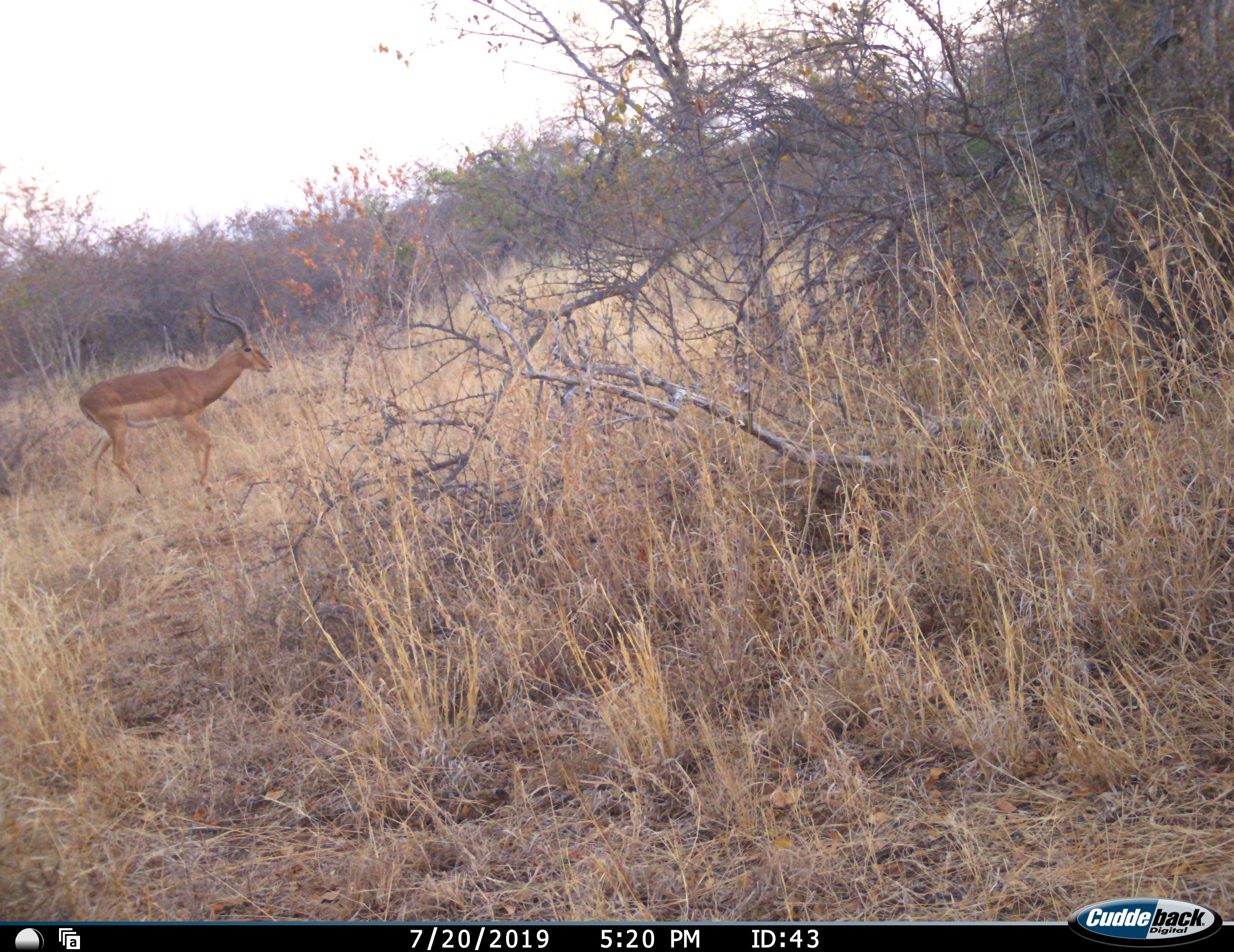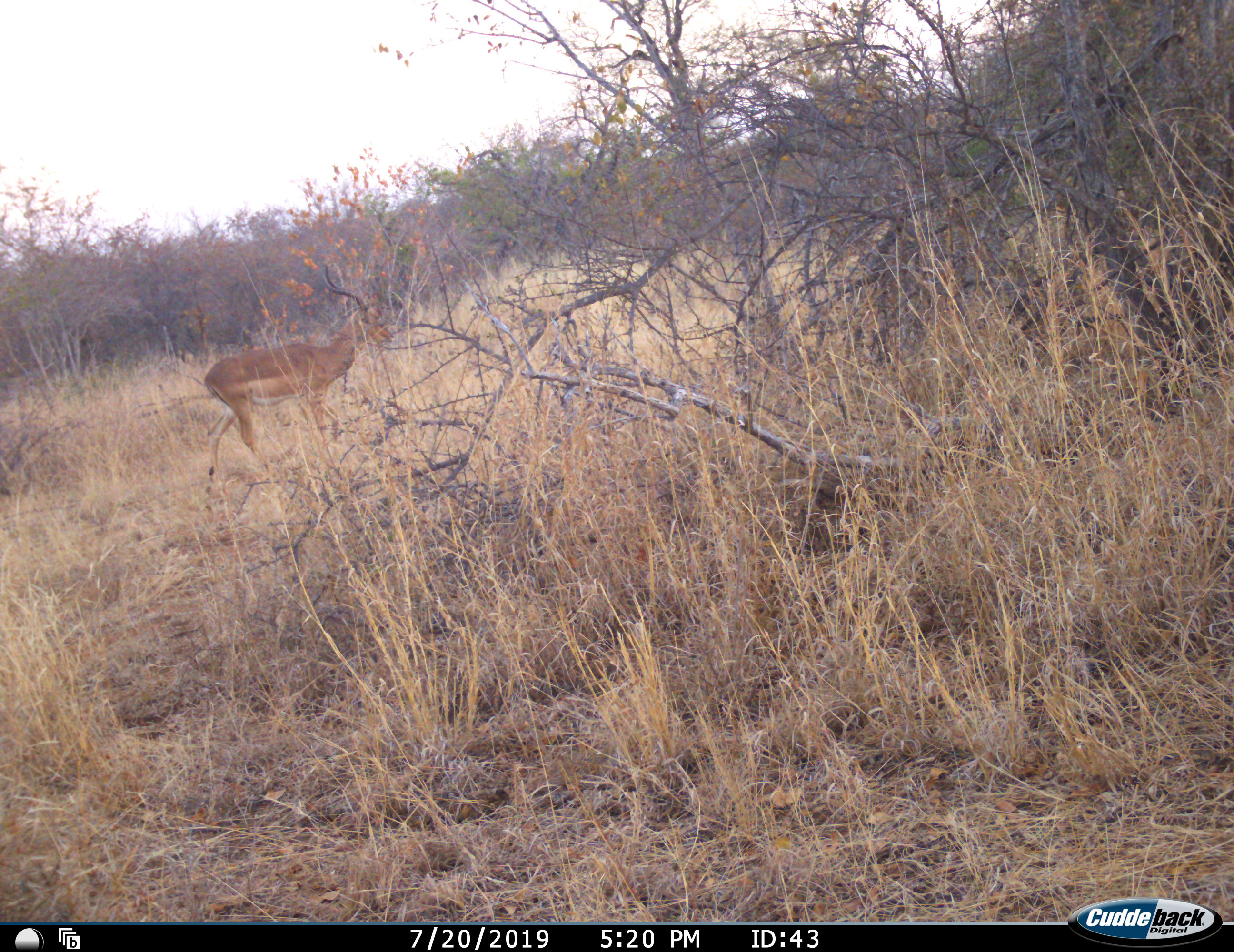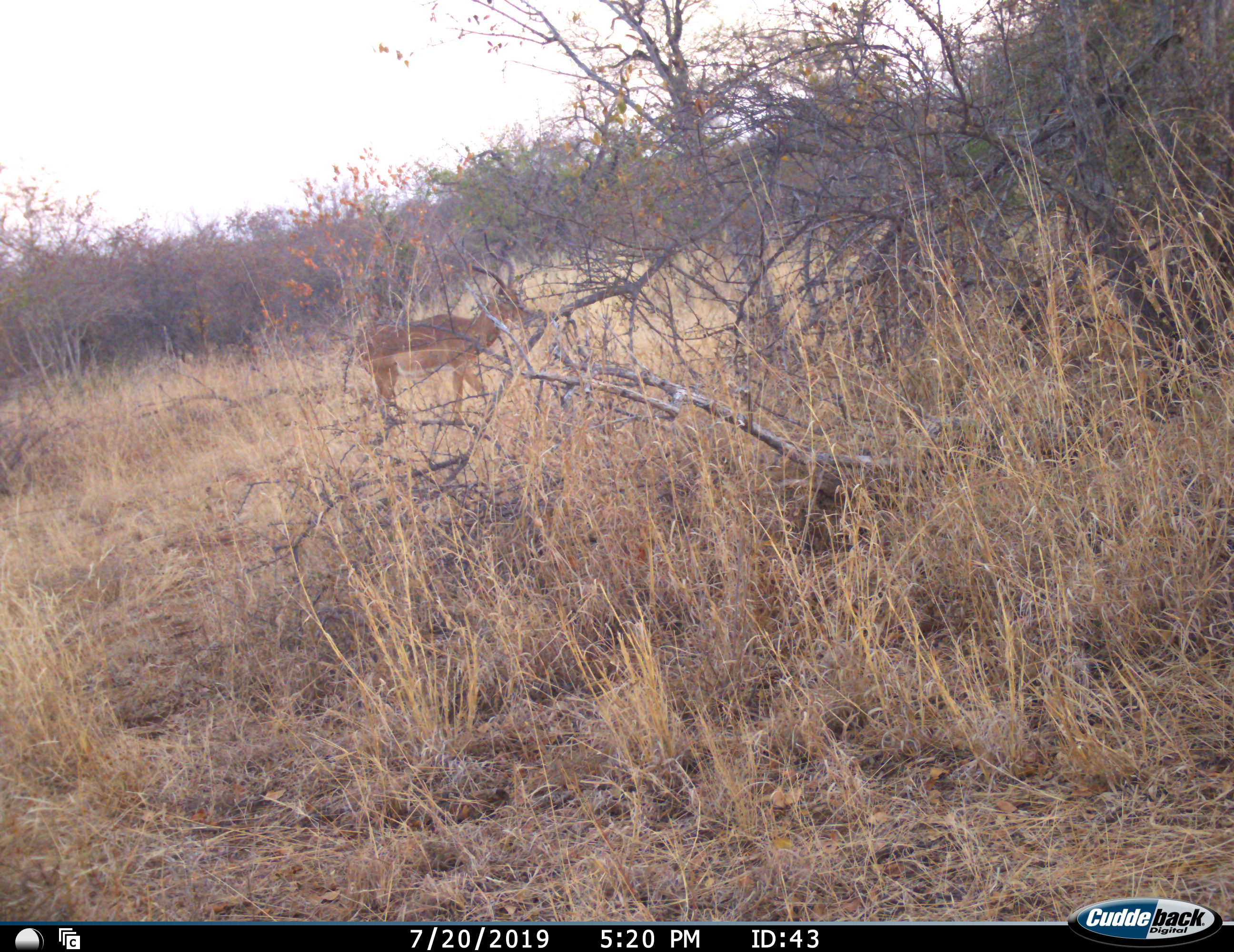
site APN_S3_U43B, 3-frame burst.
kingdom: Animalia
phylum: Chordata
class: Mammalia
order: Artiodactyla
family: Bovidae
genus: Aepyceros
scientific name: Aepyceros melampus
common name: impala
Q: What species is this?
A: Impala (Aepyceros melampus).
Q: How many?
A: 1.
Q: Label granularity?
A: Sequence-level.